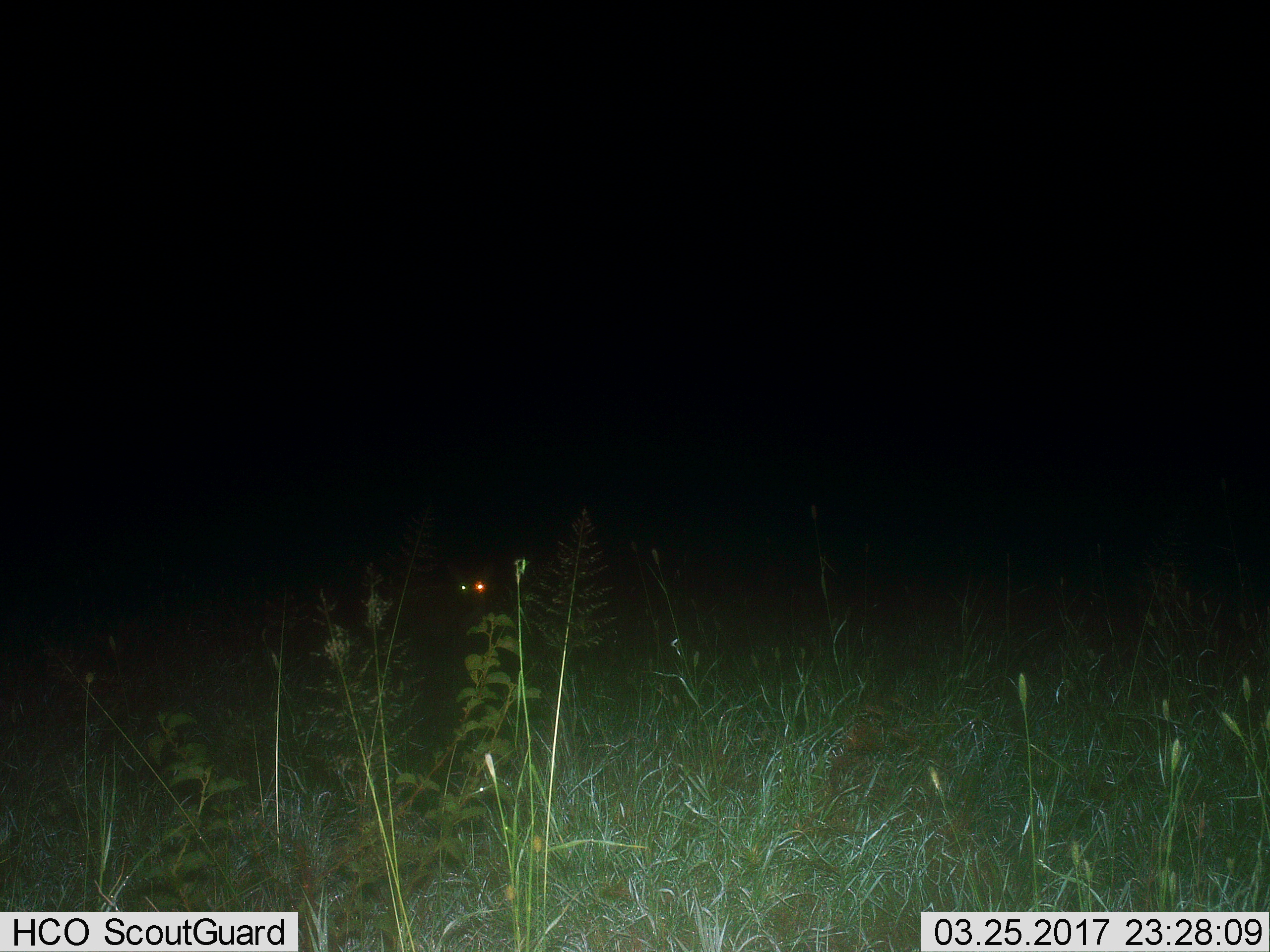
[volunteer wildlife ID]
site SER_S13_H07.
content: unidentified animal